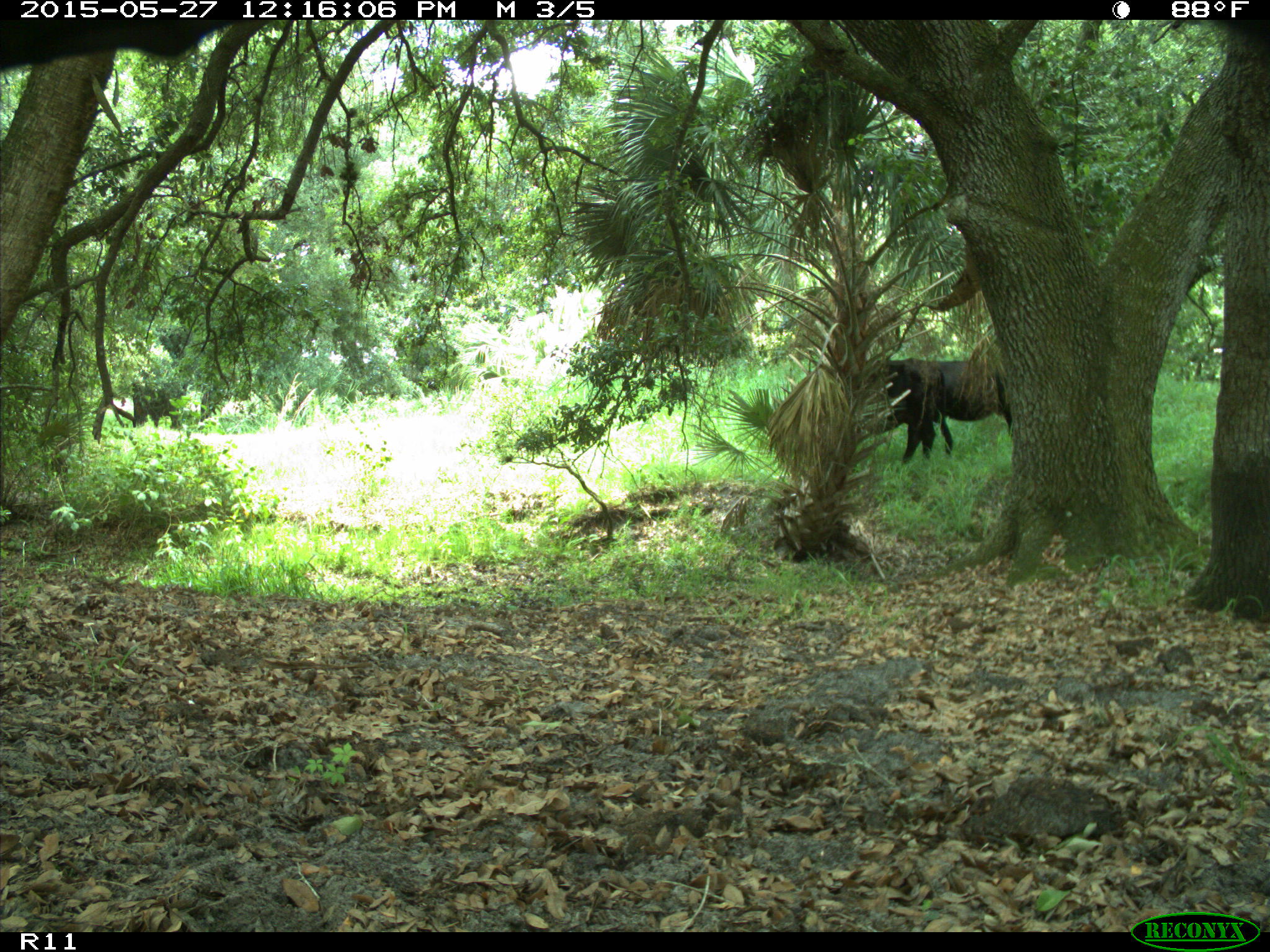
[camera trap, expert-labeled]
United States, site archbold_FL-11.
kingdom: Animalia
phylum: Chordata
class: Mammalia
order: Artiodactyla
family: Bovidae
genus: Bos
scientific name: Bos taurus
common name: domestic cow